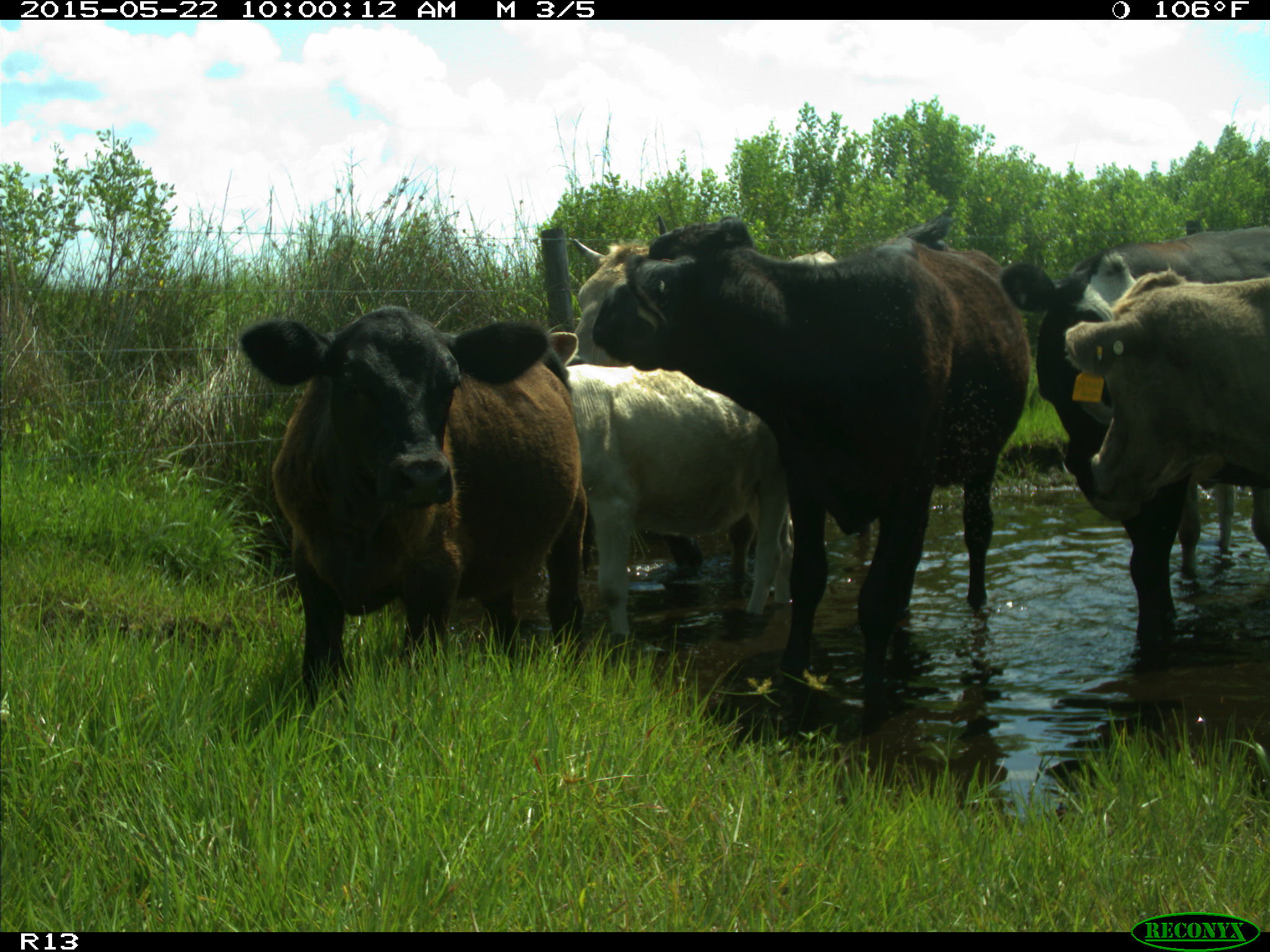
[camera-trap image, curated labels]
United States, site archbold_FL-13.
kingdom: Animalia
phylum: Chordata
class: Mammalia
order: Artiodactyla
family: Bovidae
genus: Bos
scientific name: Bos taurus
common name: domestic cow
Bos taurus (domestic cow).